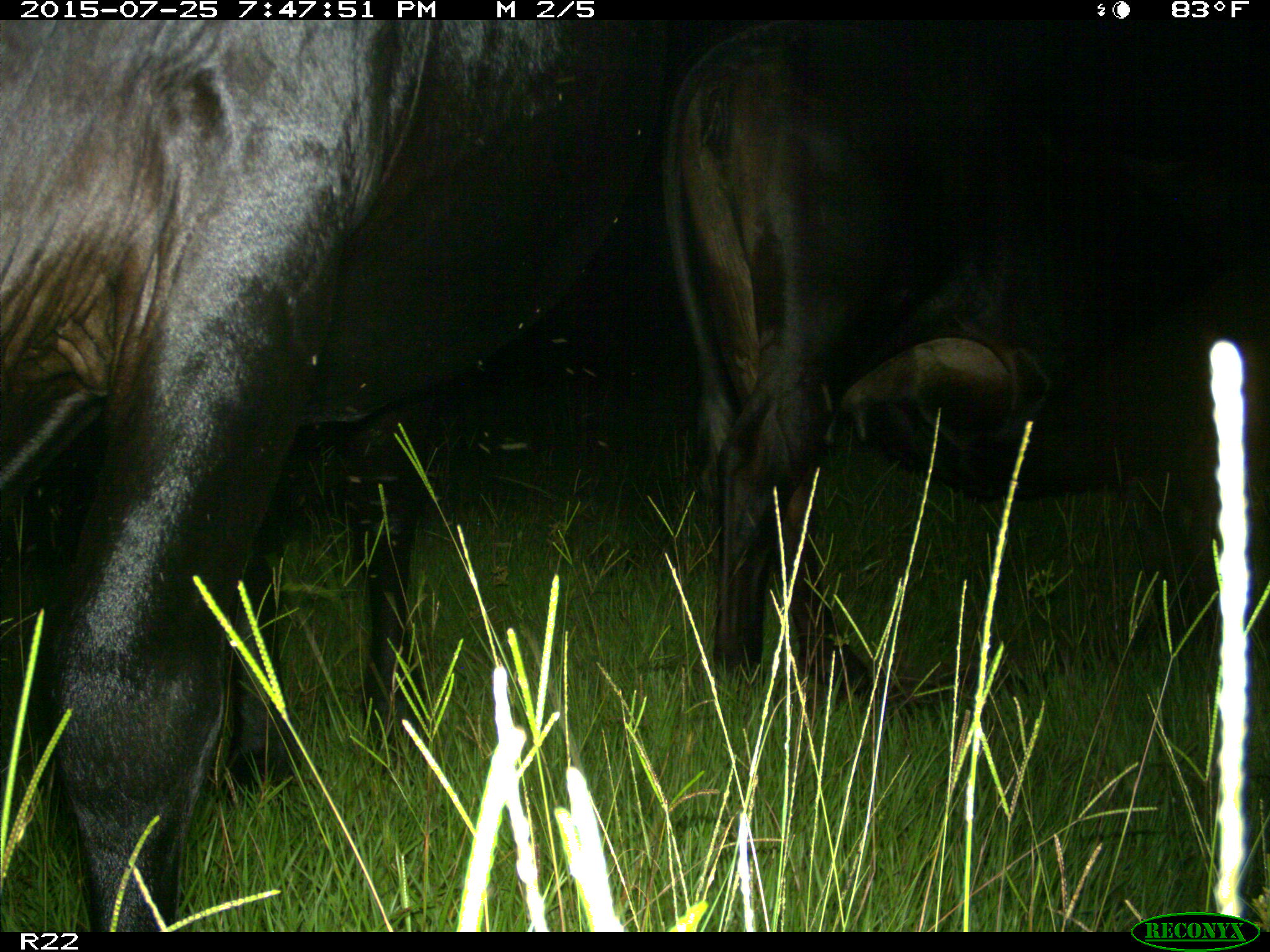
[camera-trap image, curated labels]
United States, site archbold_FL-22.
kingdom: Animalia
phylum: Chordata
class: Mammalia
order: Artiodactyla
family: Bovidae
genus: Bos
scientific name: Bos taurus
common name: domestic cow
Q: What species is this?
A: Bos taurus (domestic cow).